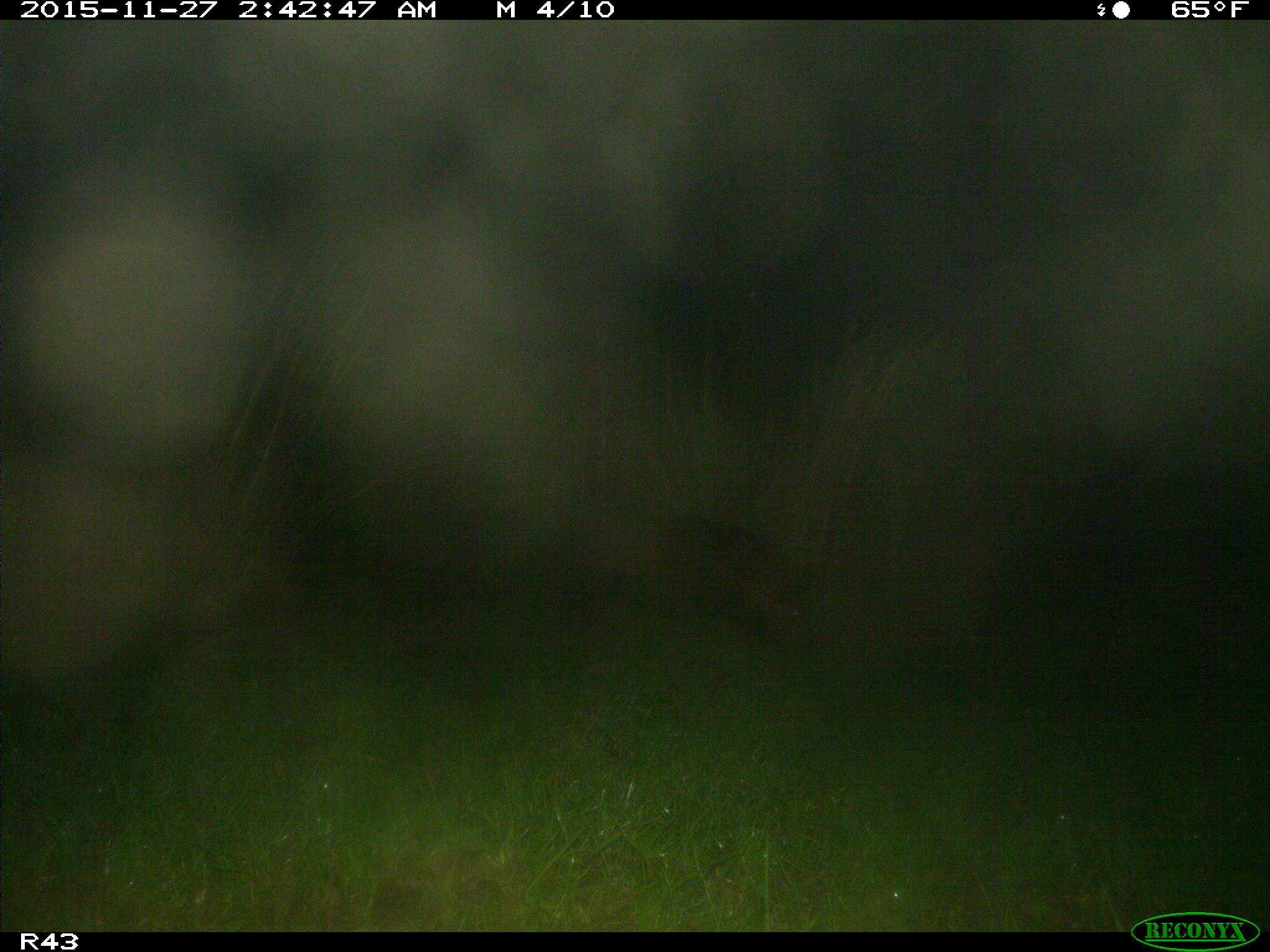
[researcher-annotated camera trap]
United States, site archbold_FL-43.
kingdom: Animalia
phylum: Chordata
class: Mammalia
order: Artiodactyla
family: Suidae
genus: Sus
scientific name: Sus scrofa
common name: wild boar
Sus scrofa (wild boar).